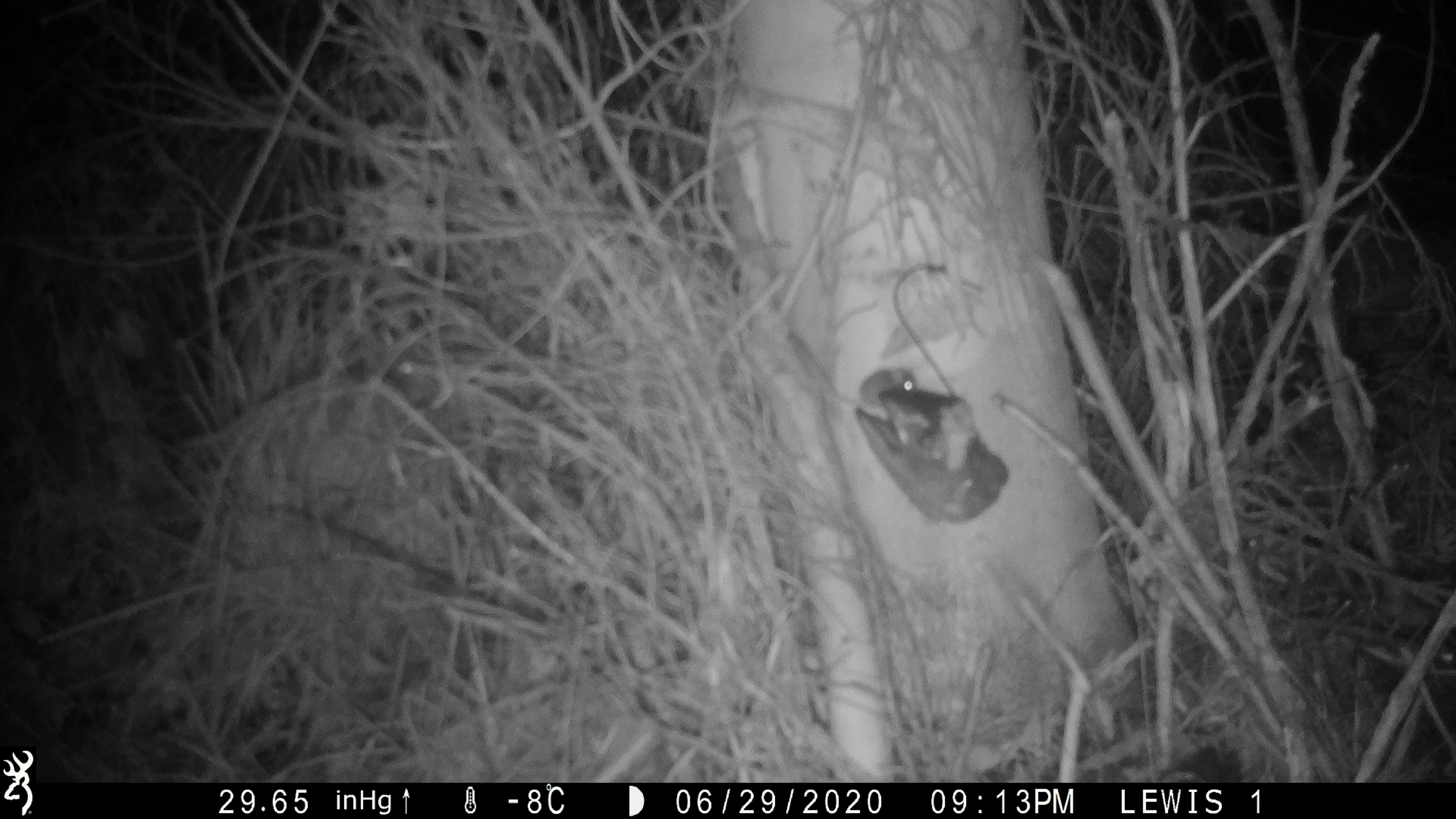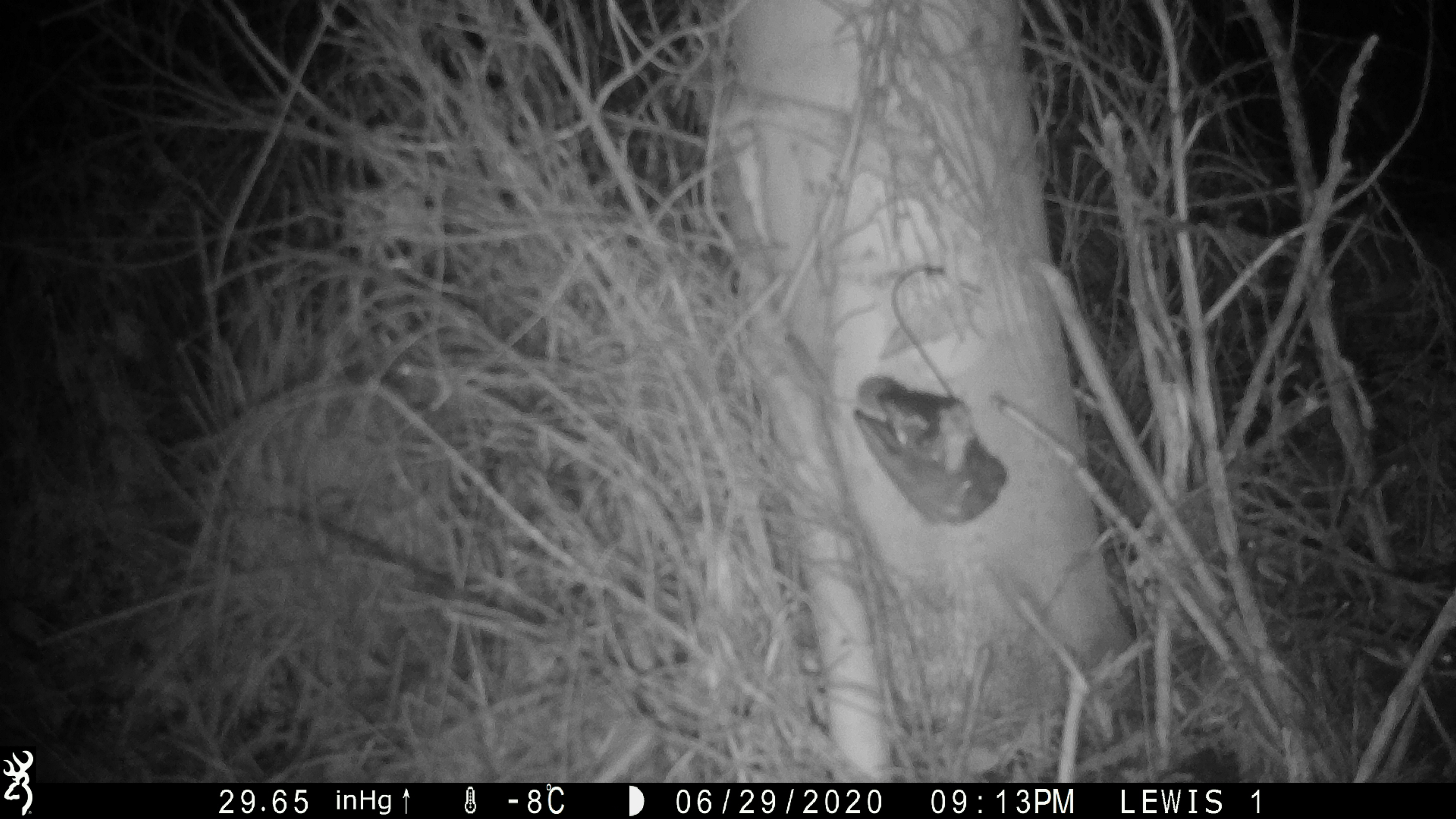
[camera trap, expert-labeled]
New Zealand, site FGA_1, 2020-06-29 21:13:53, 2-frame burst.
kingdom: Animalia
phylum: Chordata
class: Mammalia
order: Rodentia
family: Muridae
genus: Mus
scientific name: Mus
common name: mouse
Mouse (Mus).